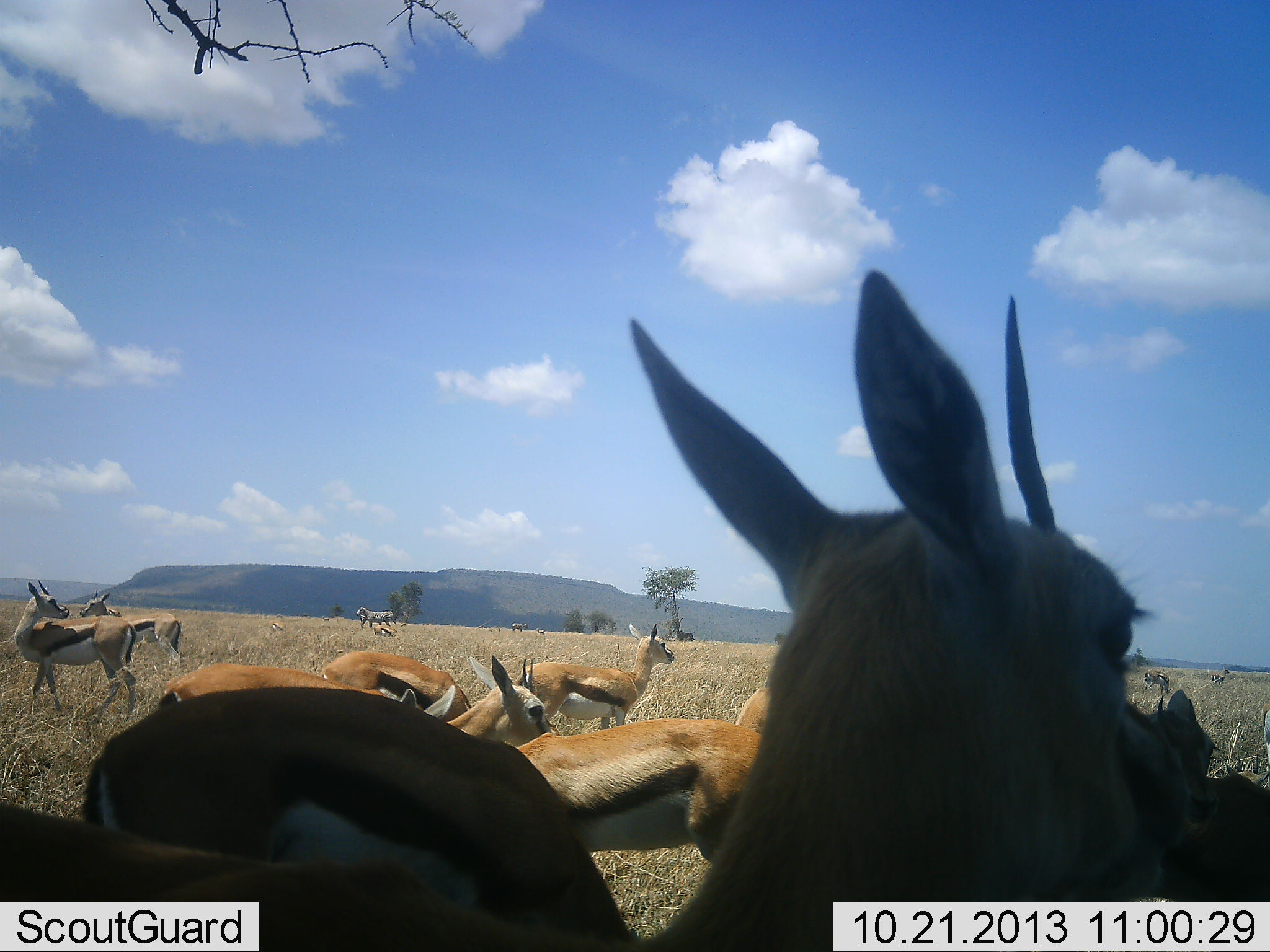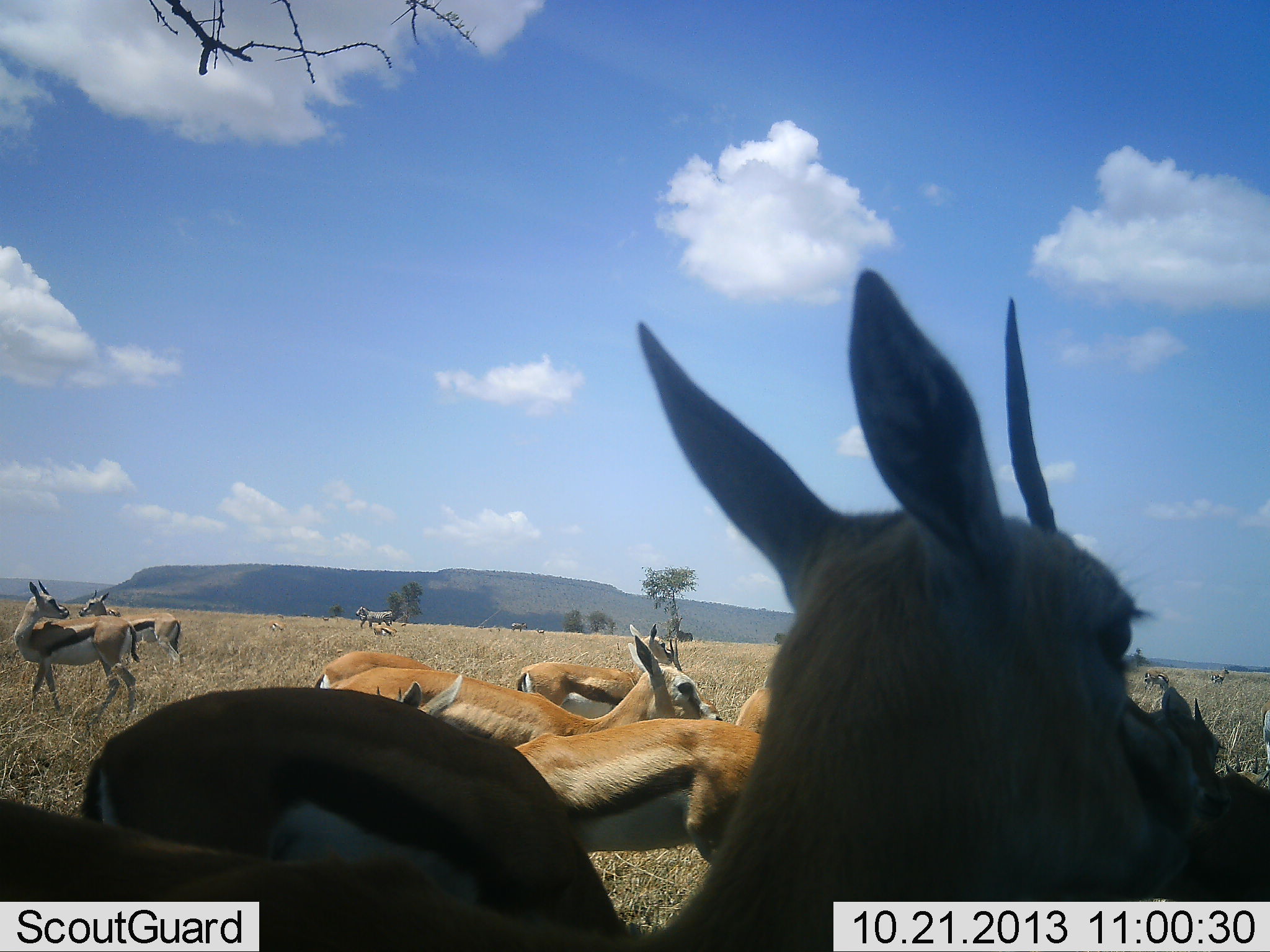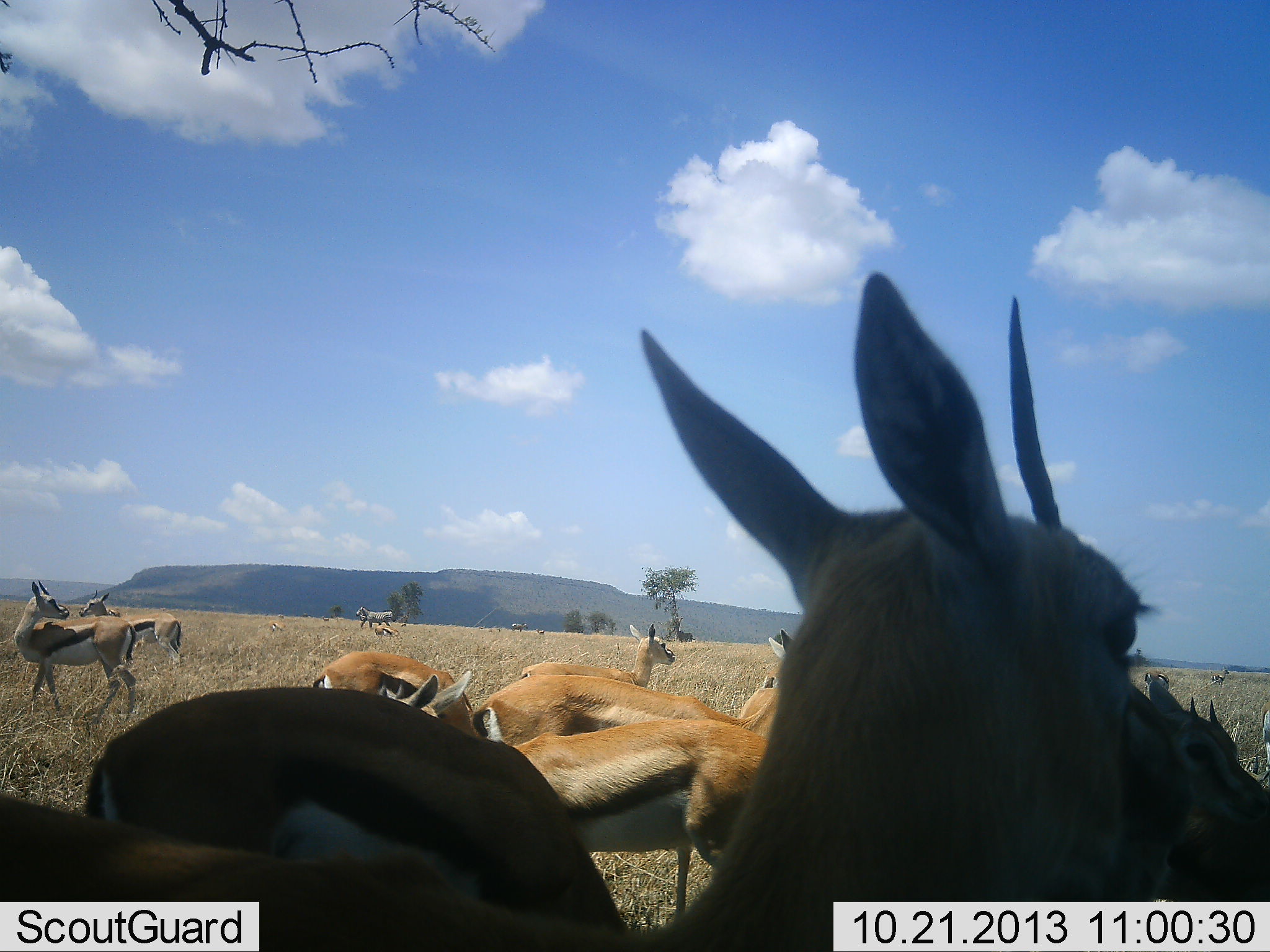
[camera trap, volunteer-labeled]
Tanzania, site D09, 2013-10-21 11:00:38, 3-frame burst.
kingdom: Animalia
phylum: Chordata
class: Mammalia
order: Artiodactyla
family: Bovidae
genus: Eudorcas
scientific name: Eudorcas thomsonii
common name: thomson's gazelle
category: gazellethomsons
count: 11-50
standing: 85%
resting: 8%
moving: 62%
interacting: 8%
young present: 0%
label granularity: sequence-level